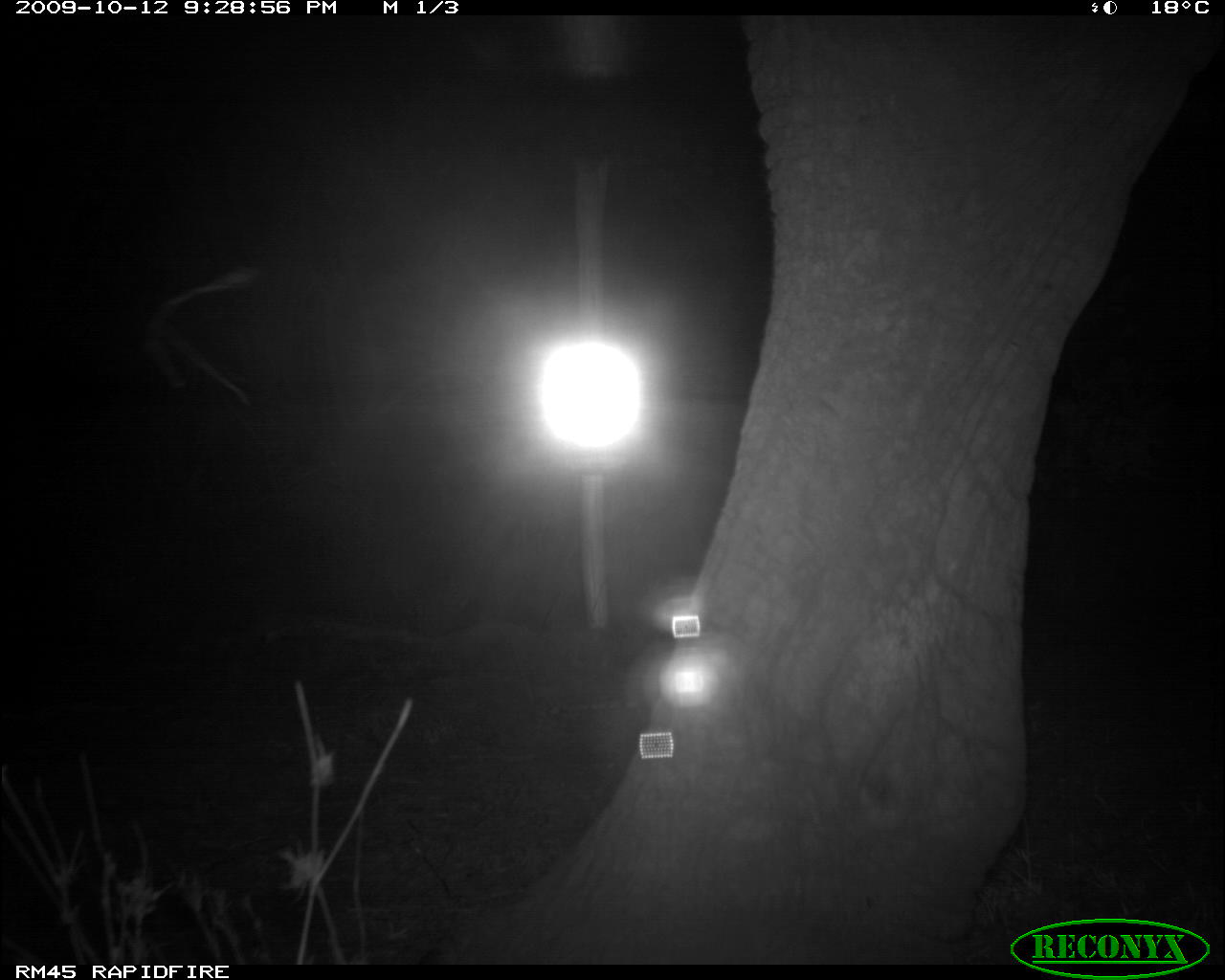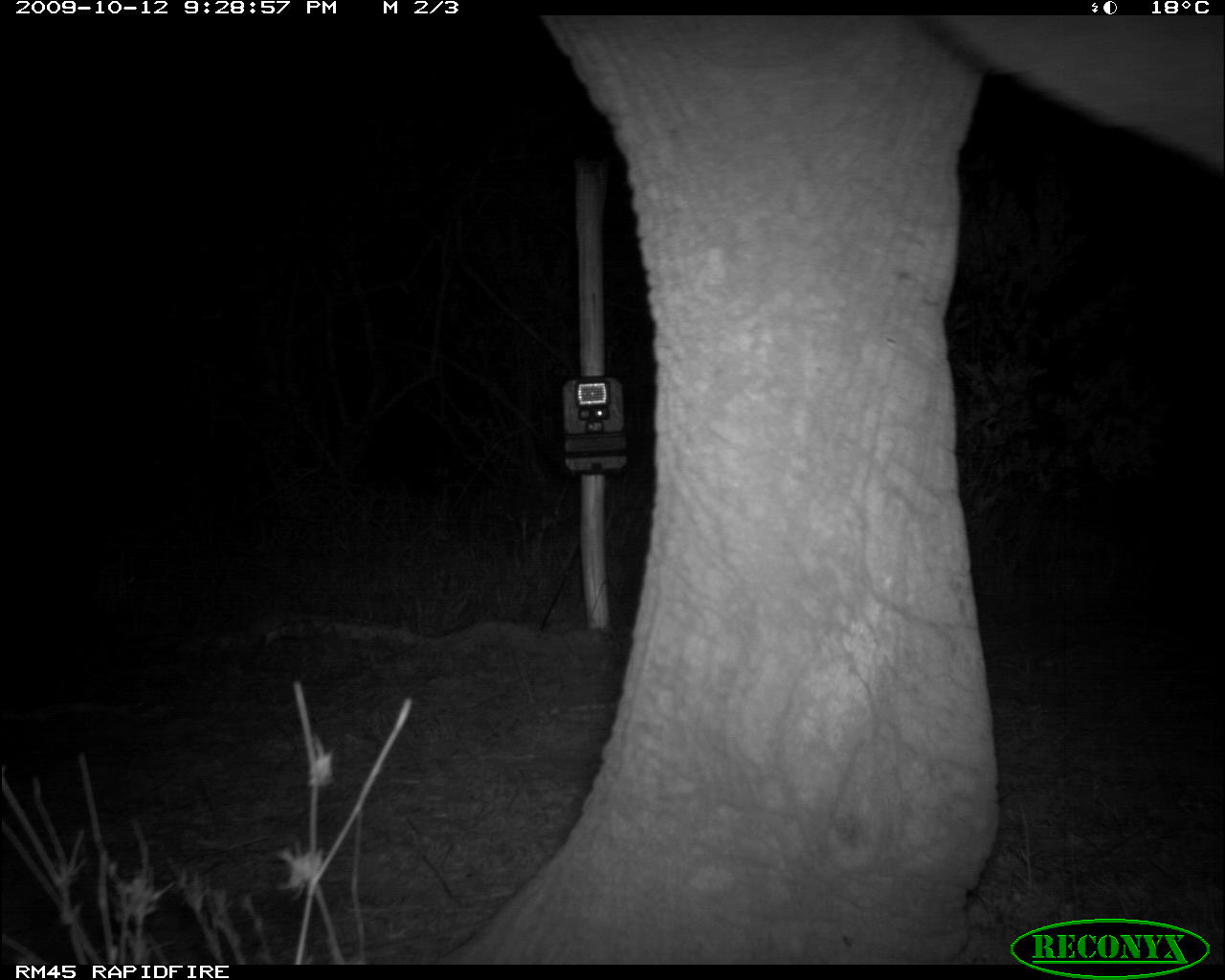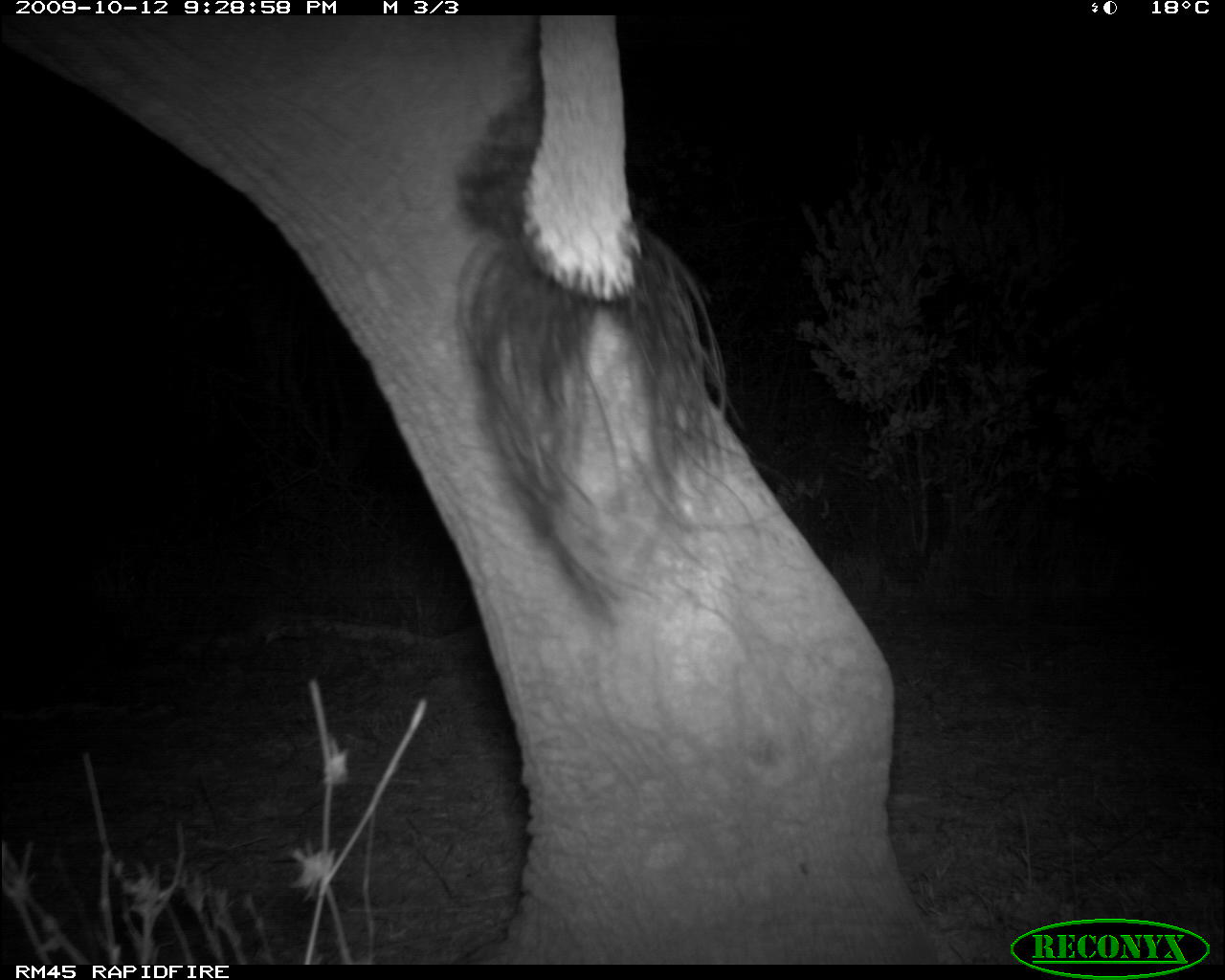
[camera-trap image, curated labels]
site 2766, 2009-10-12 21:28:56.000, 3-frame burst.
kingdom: Animalia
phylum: Chordata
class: Mammalia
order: Proboscidea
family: Elephantidae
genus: Loxodonta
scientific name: Loxodonta africana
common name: african bush elephant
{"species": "Loxodonta africana (african bush elephant)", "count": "1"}